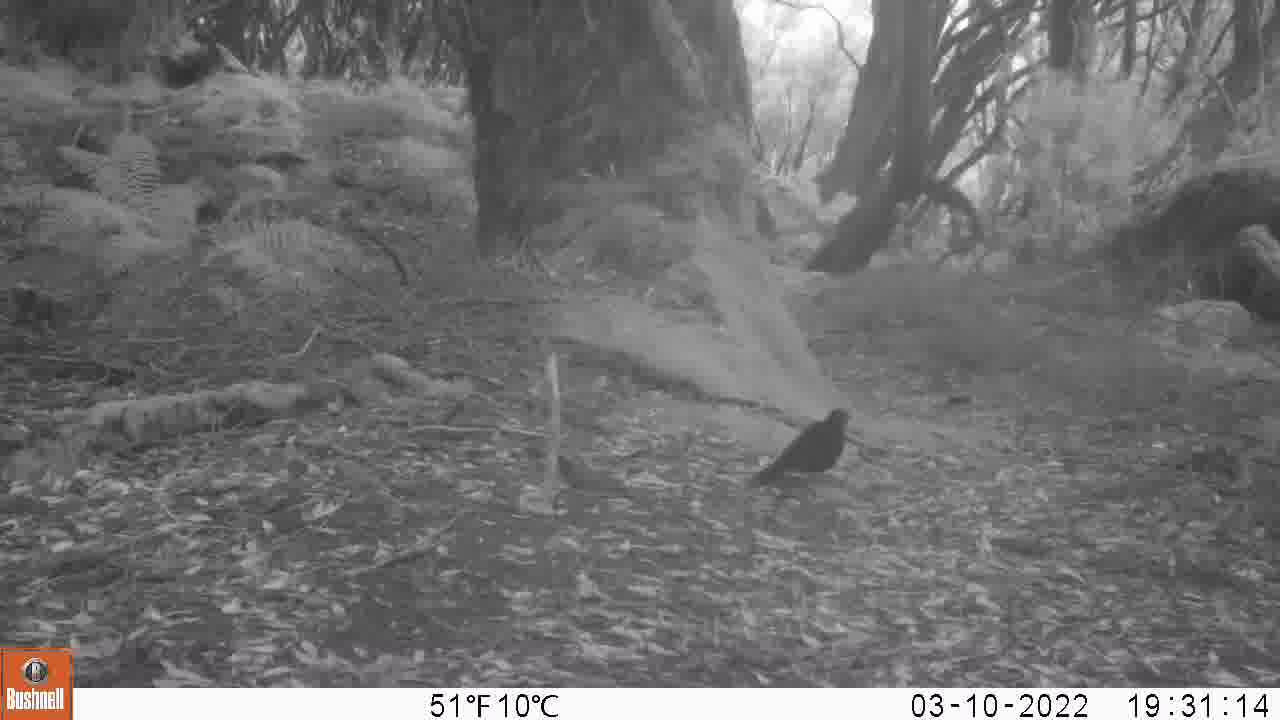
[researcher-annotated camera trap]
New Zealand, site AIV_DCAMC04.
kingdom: Animalia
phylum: Chordata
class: Aves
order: Passeriformes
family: Turdidae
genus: Turdus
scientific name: Turdus merula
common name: eurasian blackbird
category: blackbird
Blackbird (eurasian blackbird) (Turdus merula).